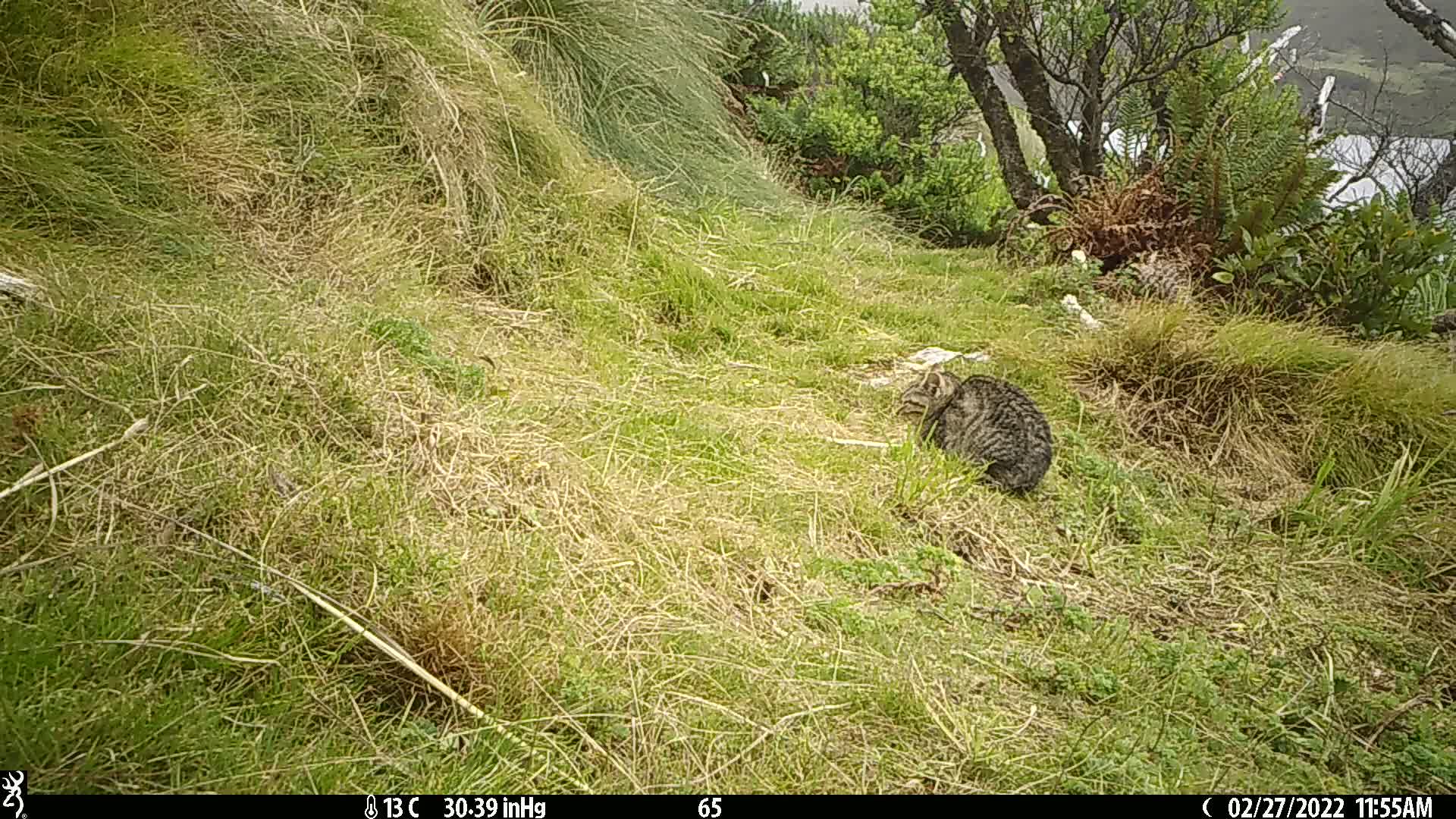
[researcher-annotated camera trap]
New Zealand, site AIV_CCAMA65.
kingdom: Animalia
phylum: Chordata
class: Mammalia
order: Carnivora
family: Felidae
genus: Felis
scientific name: Felis catus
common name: domestic cat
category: cat